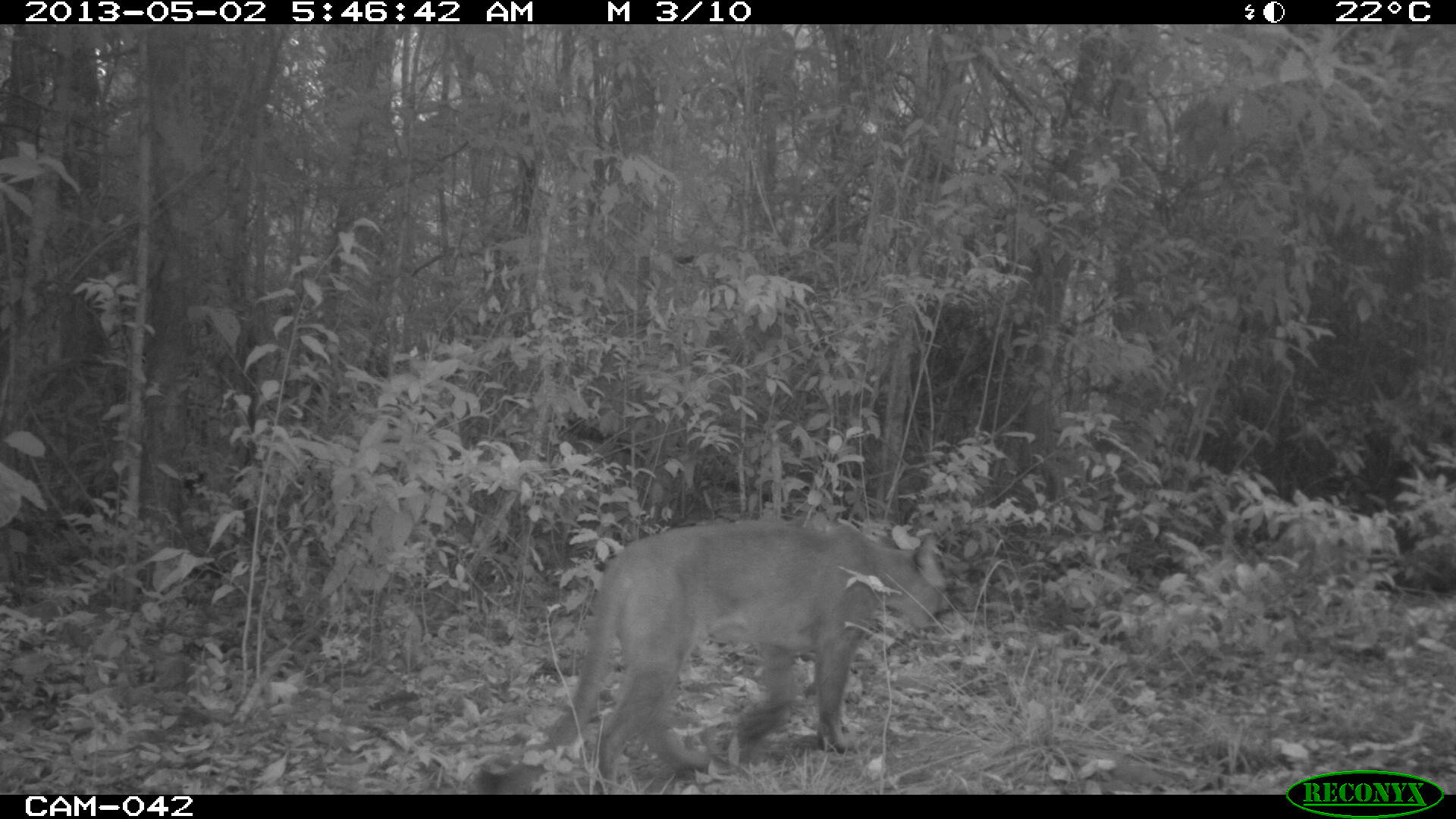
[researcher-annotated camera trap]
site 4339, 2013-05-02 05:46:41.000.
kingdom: Animalia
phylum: Chordata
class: Mammalia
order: Carnivora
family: Felidae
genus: Puma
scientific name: Puma concolor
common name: mountain lion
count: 1